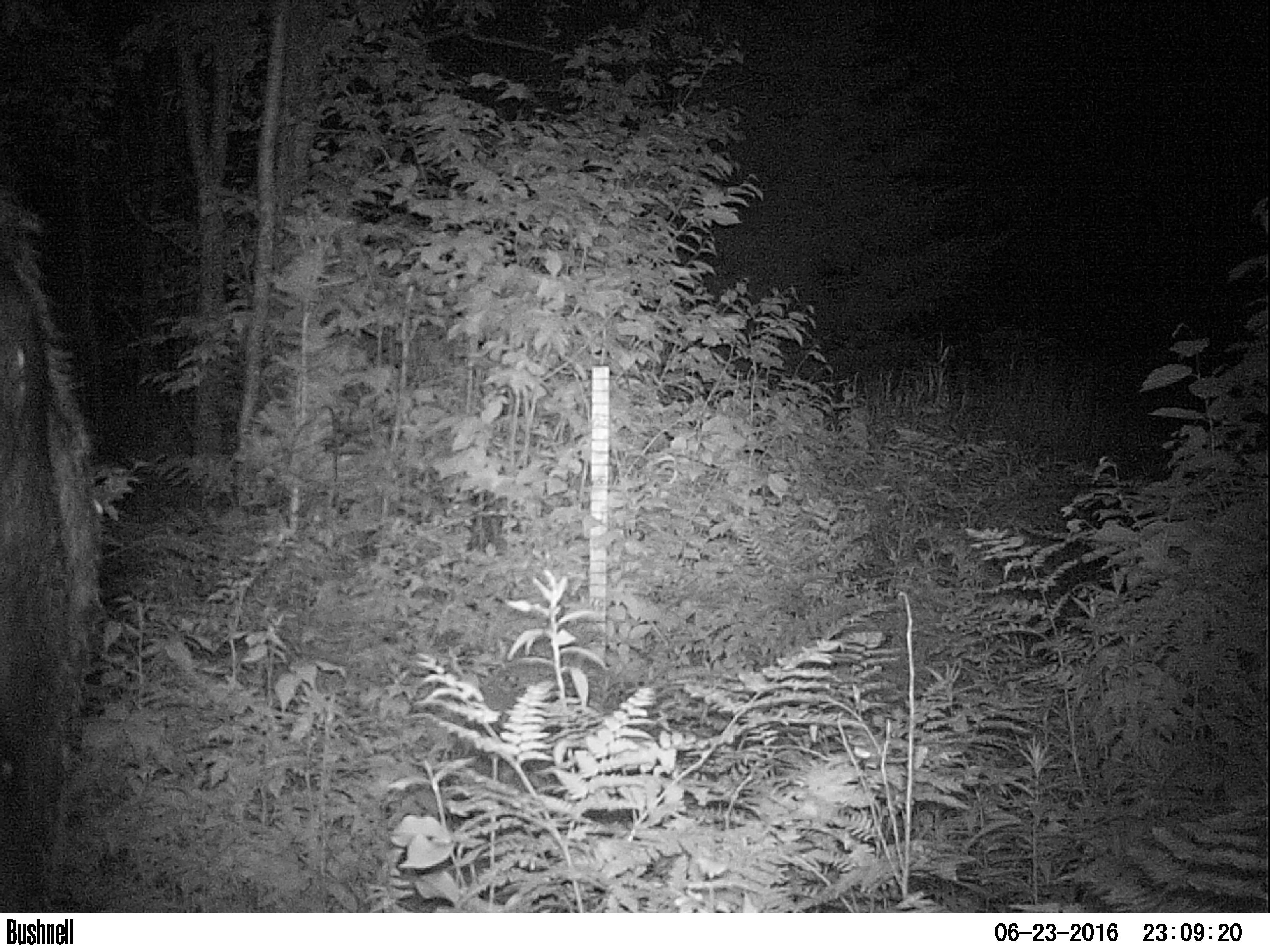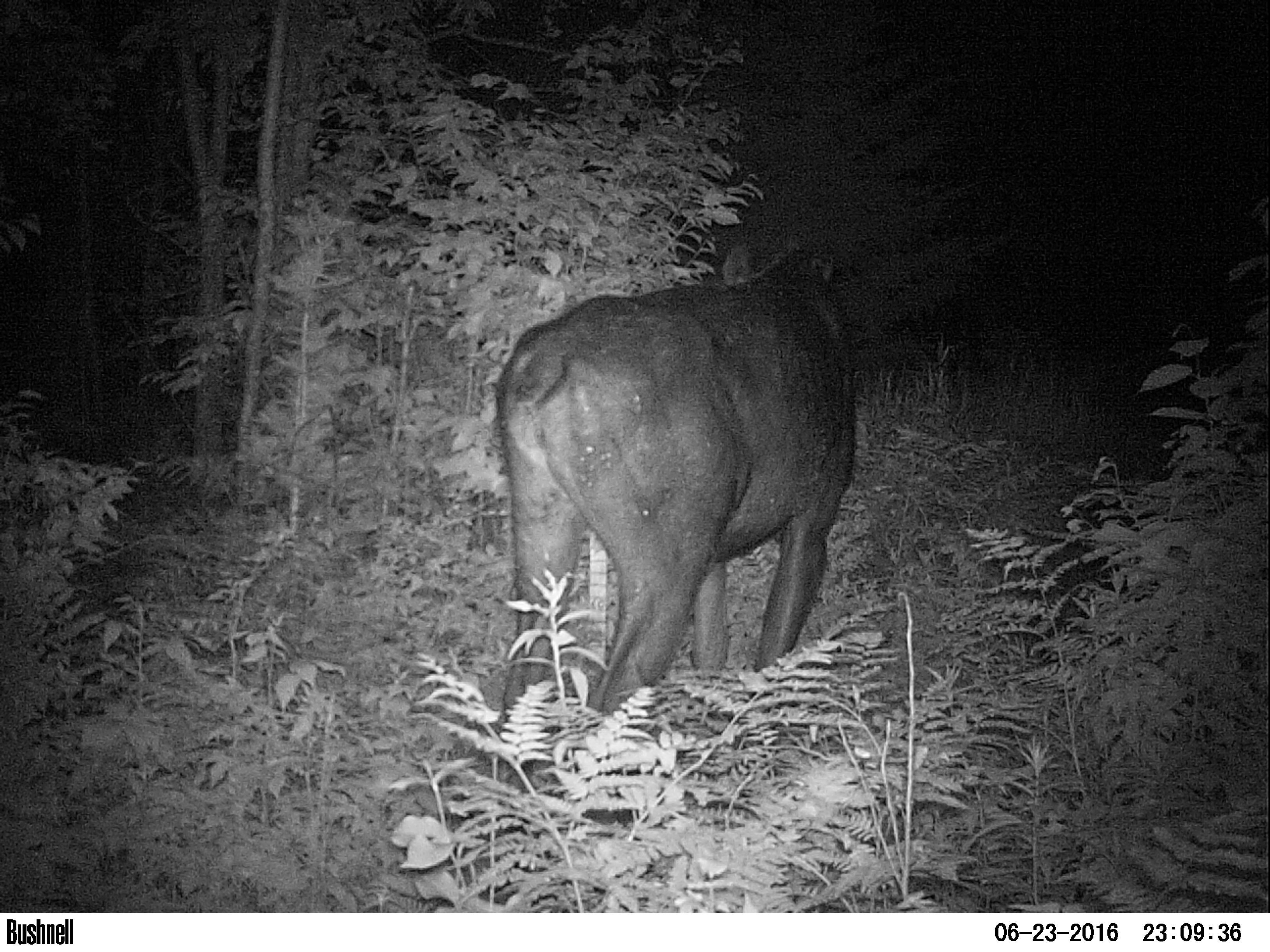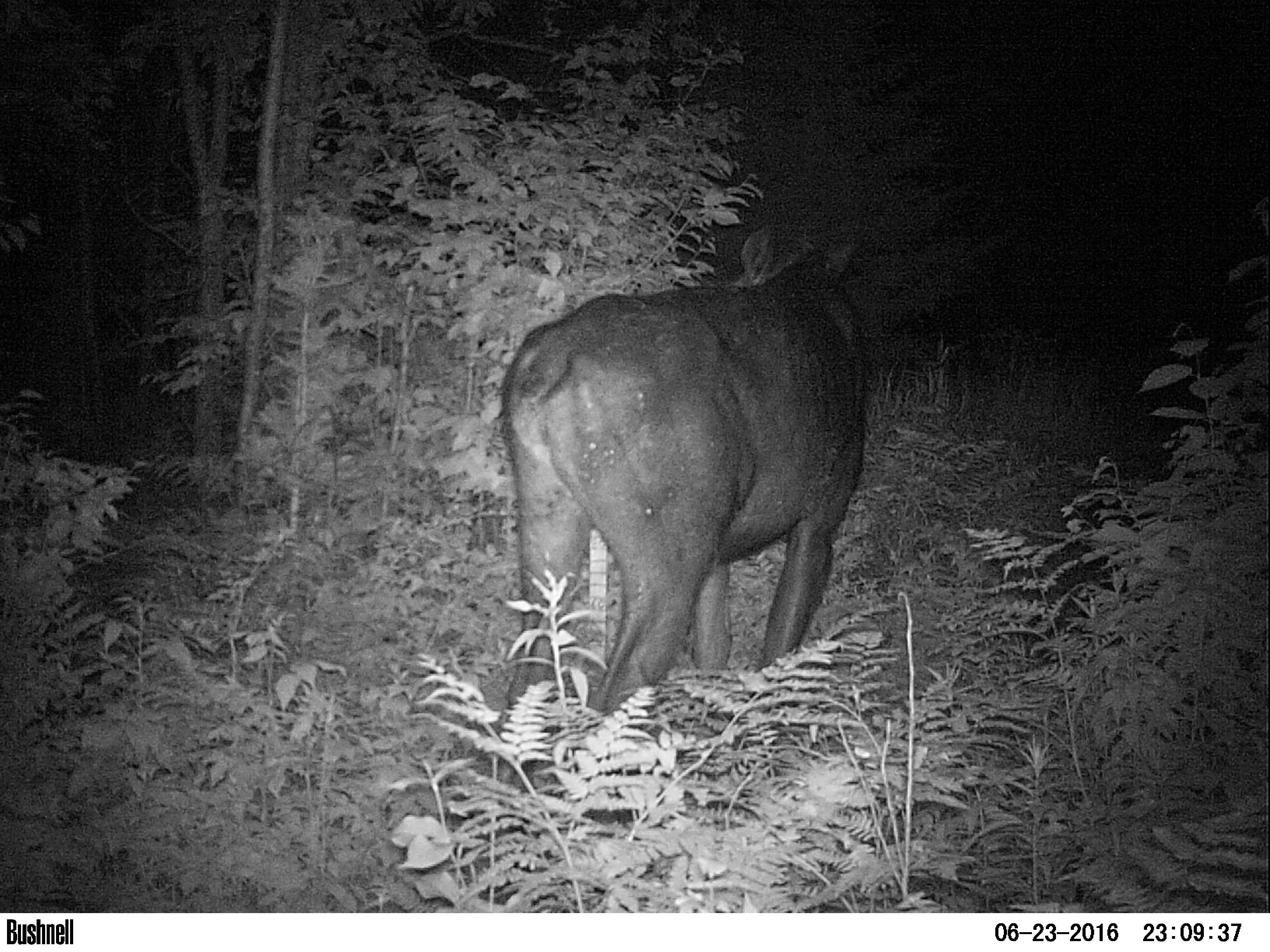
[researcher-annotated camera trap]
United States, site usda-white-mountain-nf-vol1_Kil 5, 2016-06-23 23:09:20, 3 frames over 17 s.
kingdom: Animalia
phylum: Chordata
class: Mammalia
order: Artiodactyla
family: Cervidae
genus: Alces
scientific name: Alces alces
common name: moose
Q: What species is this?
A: Moose (Alces alces).